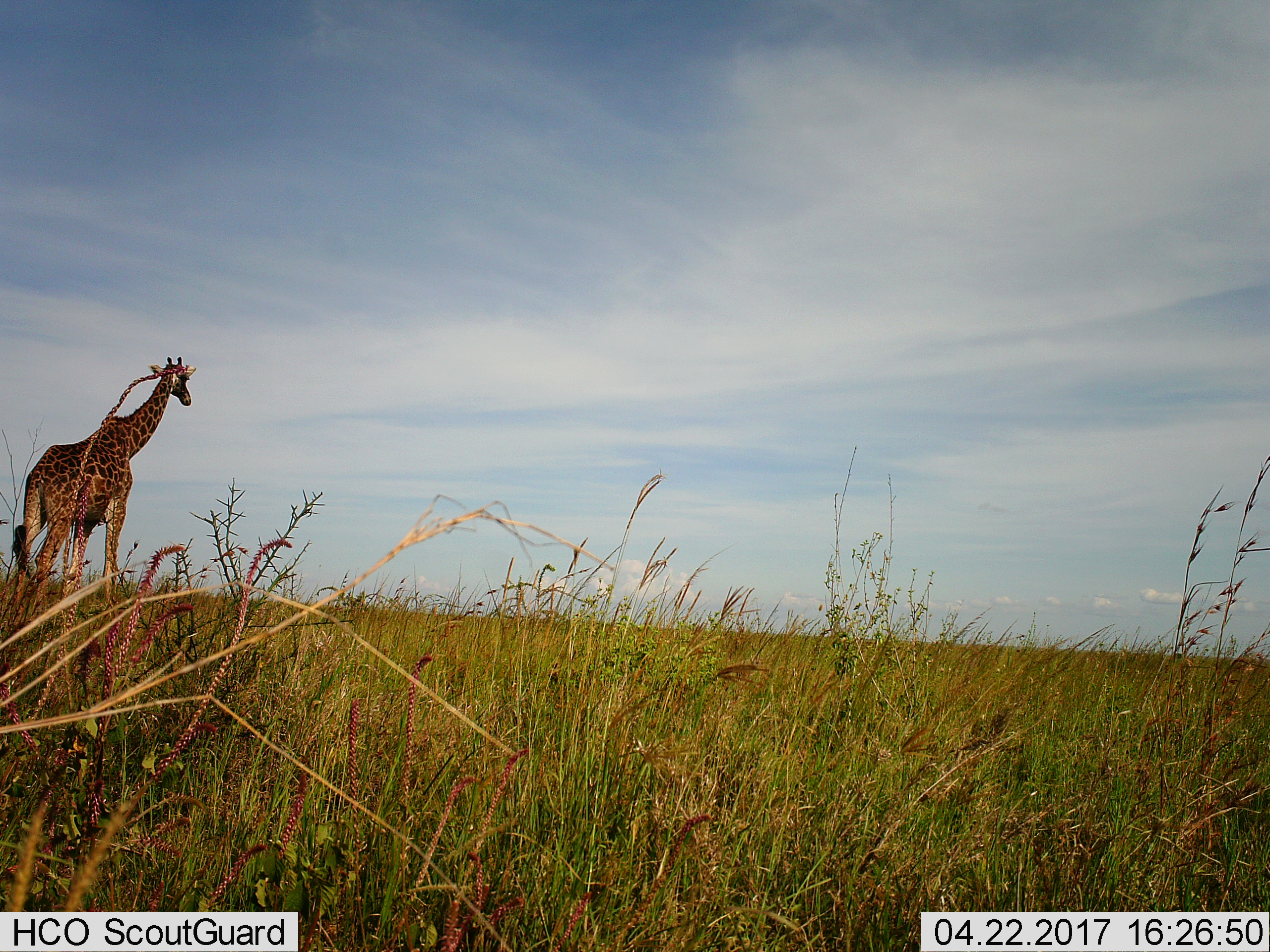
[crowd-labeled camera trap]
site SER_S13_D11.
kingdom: Animalia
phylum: Chordata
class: Mammalia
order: Artiodactyla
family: Giraffidae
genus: Giraffa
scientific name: Giraffa camelopardalis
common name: giraffe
Giraffe (Giraffa camelopardalis), count 1. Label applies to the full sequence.